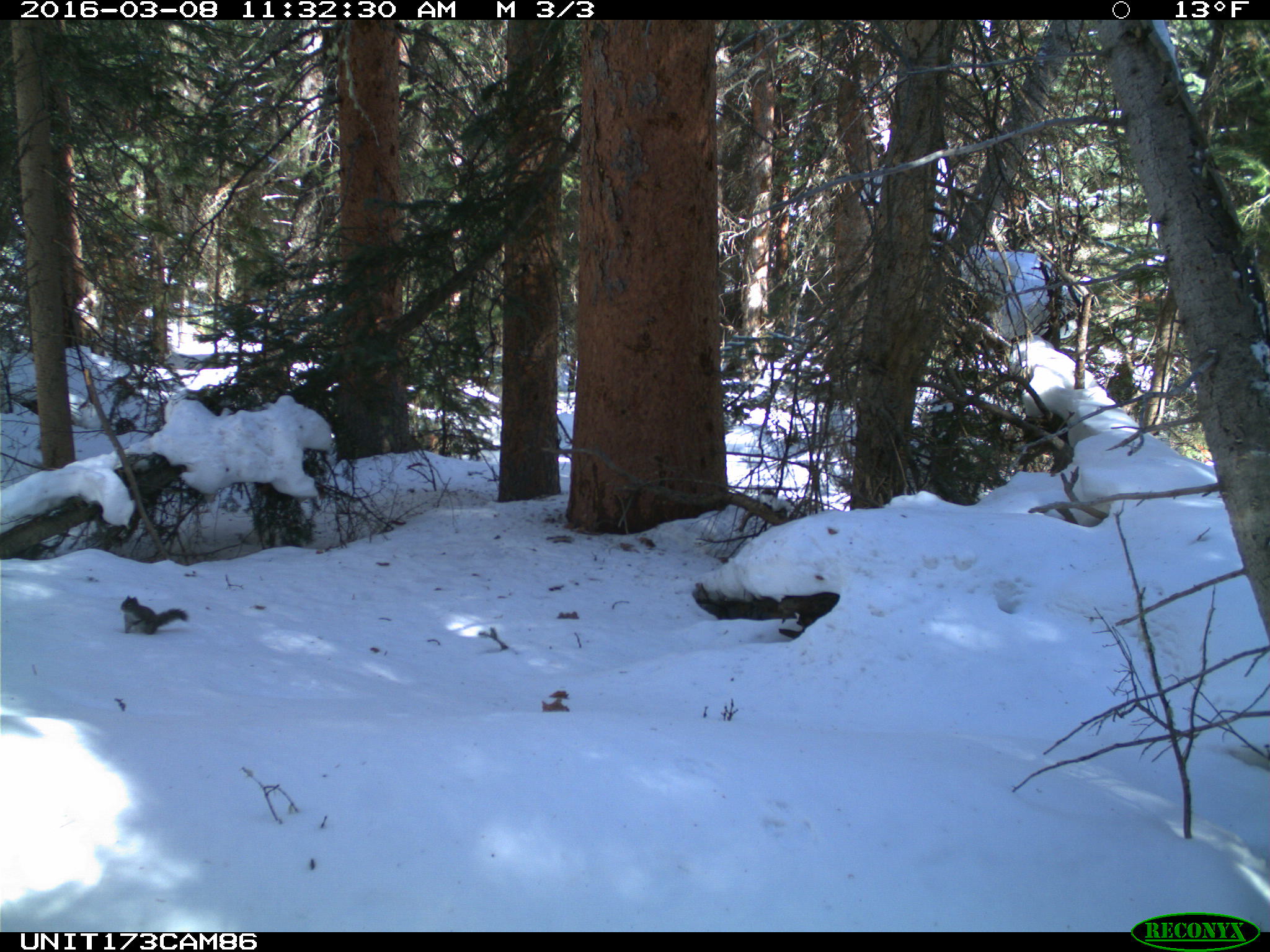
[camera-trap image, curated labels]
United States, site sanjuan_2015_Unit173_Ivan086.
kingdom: Animalia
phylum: Chordata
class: Mammalia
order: Rodentia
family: Sciuridae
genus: Tamiasciurus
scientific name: Tamiasciurus hudsonicus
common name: american red squirrel